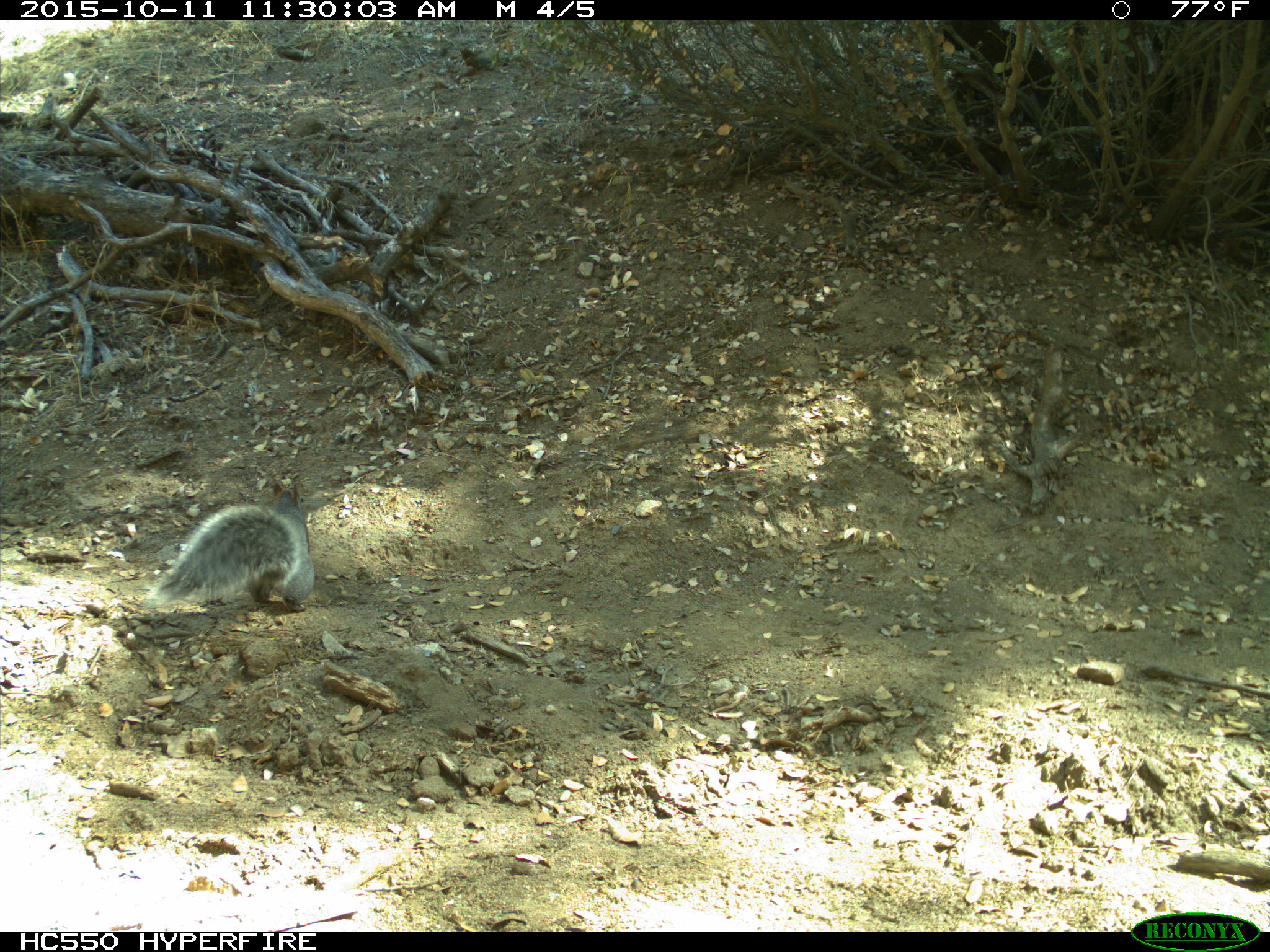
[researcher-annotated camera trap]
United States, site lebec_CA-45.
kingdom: Animalia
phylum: Chordata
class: Mammalia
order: Rodentia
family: Sciuridae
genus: Sciurus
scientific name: Sciurus carolinensis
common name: eastern gray squirrel